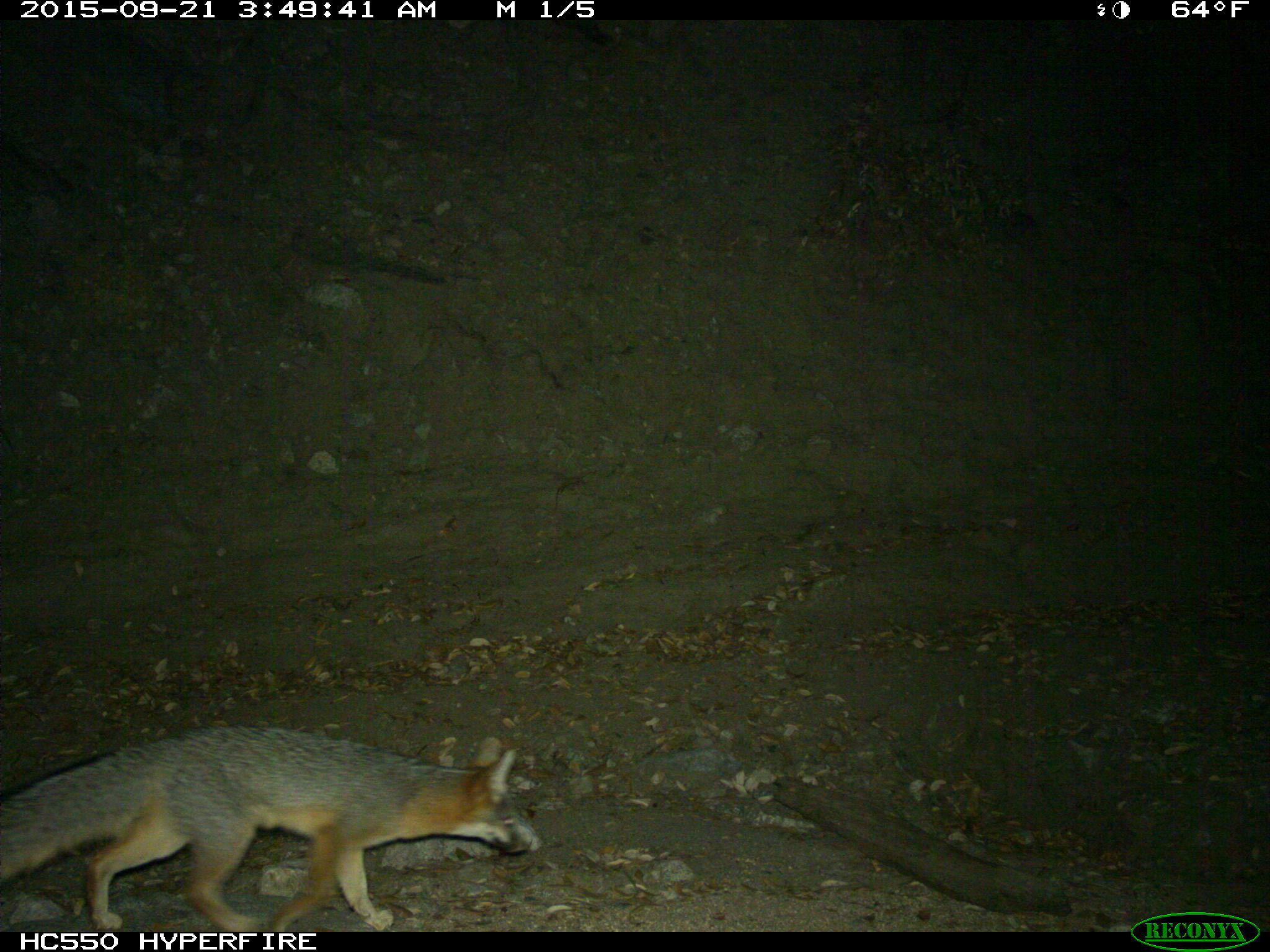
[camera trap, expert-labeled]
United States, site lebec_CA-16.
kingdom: Animalia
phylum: Chordata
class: Mammalia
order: Carnivora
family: Canidae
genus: Urocyon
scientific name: Urocyon cinereoargenteus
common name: gray fox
Urocyon cinereoargenteus (gray fox).